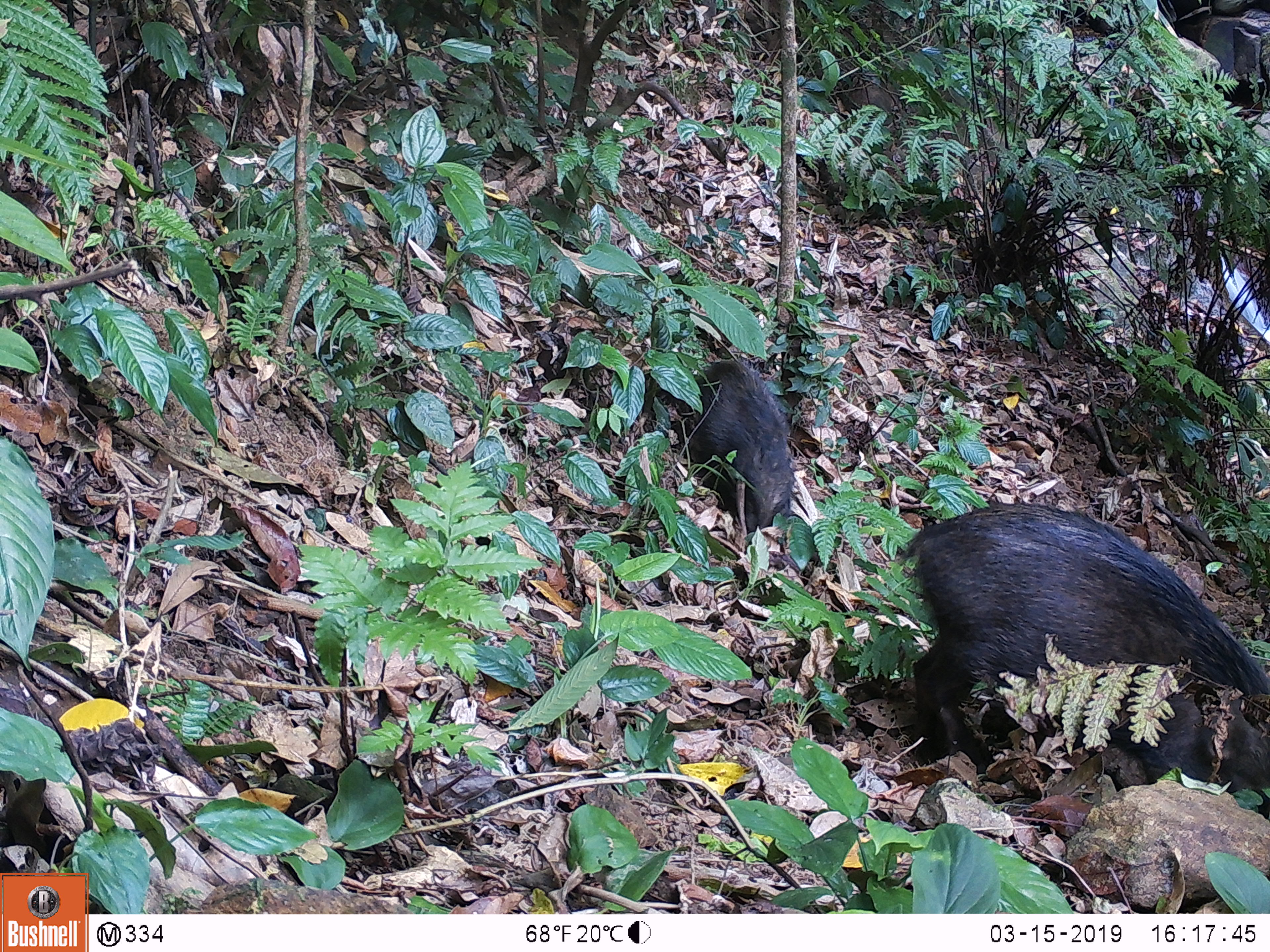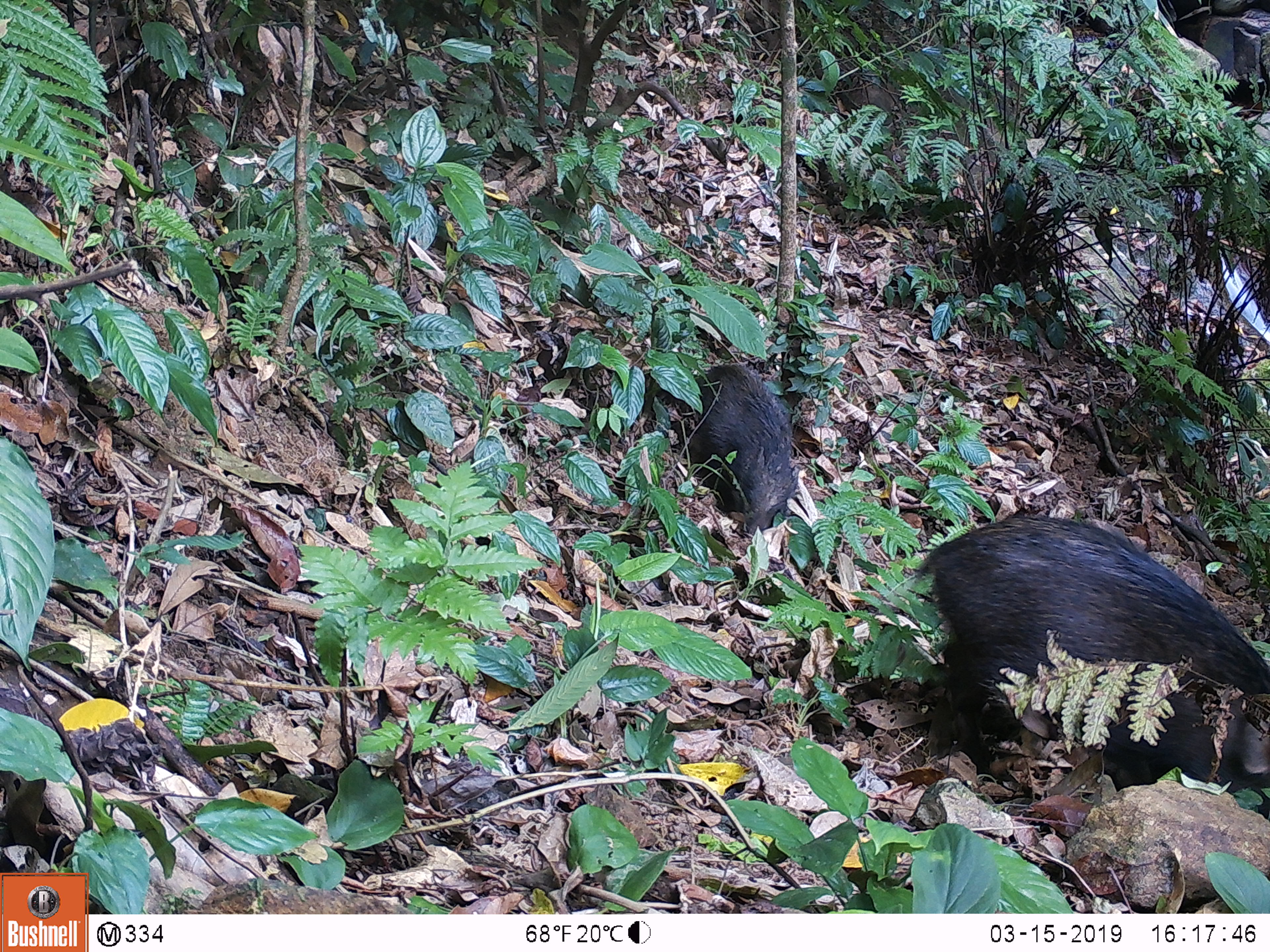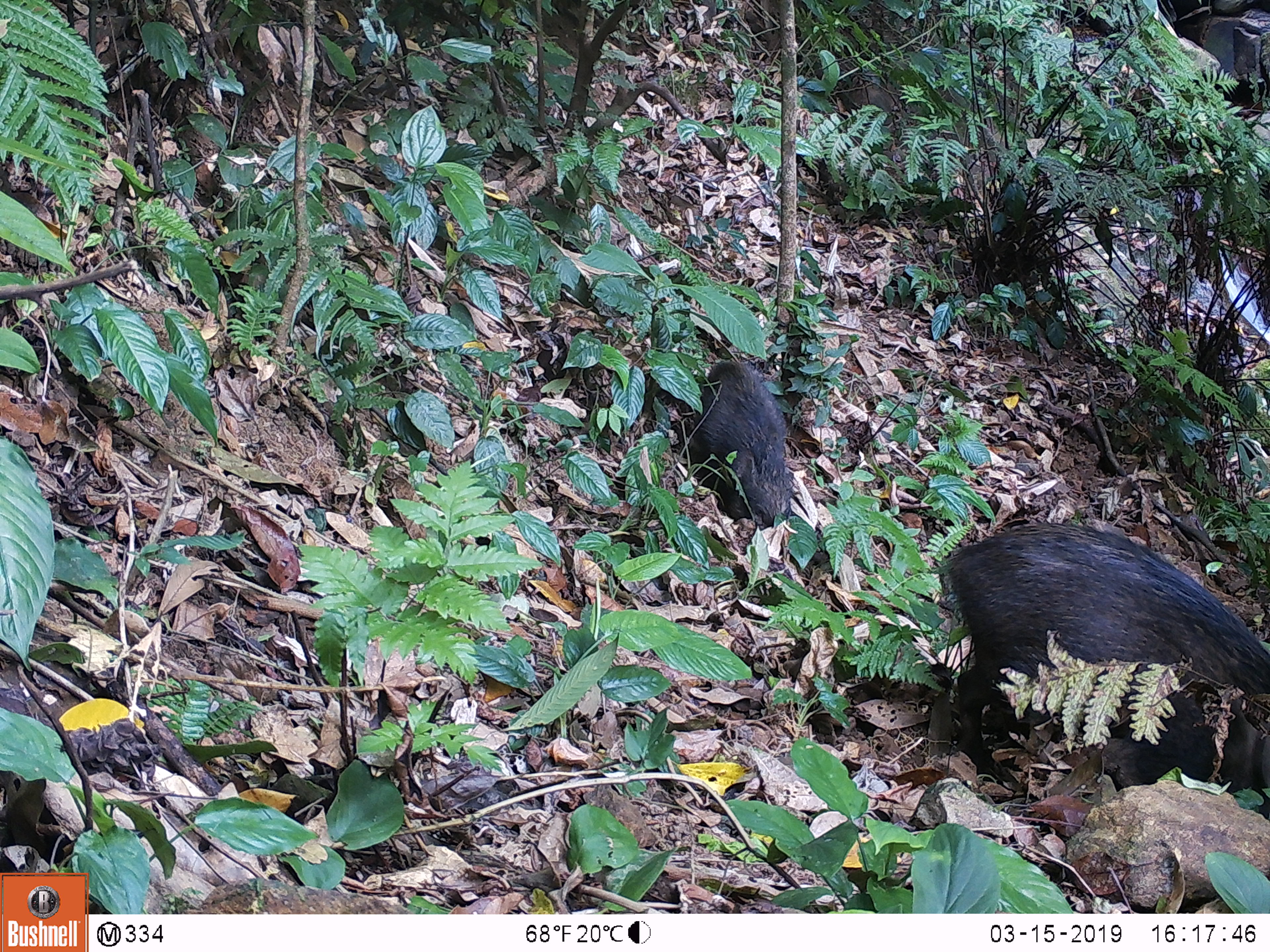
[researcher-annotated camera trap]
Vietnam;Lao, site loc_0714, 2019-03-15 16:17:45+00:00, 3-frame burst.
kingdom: Animalia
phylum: Chordata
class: Mammalia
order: Artiodactyla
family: Suidae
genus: Sus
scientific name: Sus scrofa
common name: eurasian wild pig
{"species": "eurasian wild pig (Sus scrofa)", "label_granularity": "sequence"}